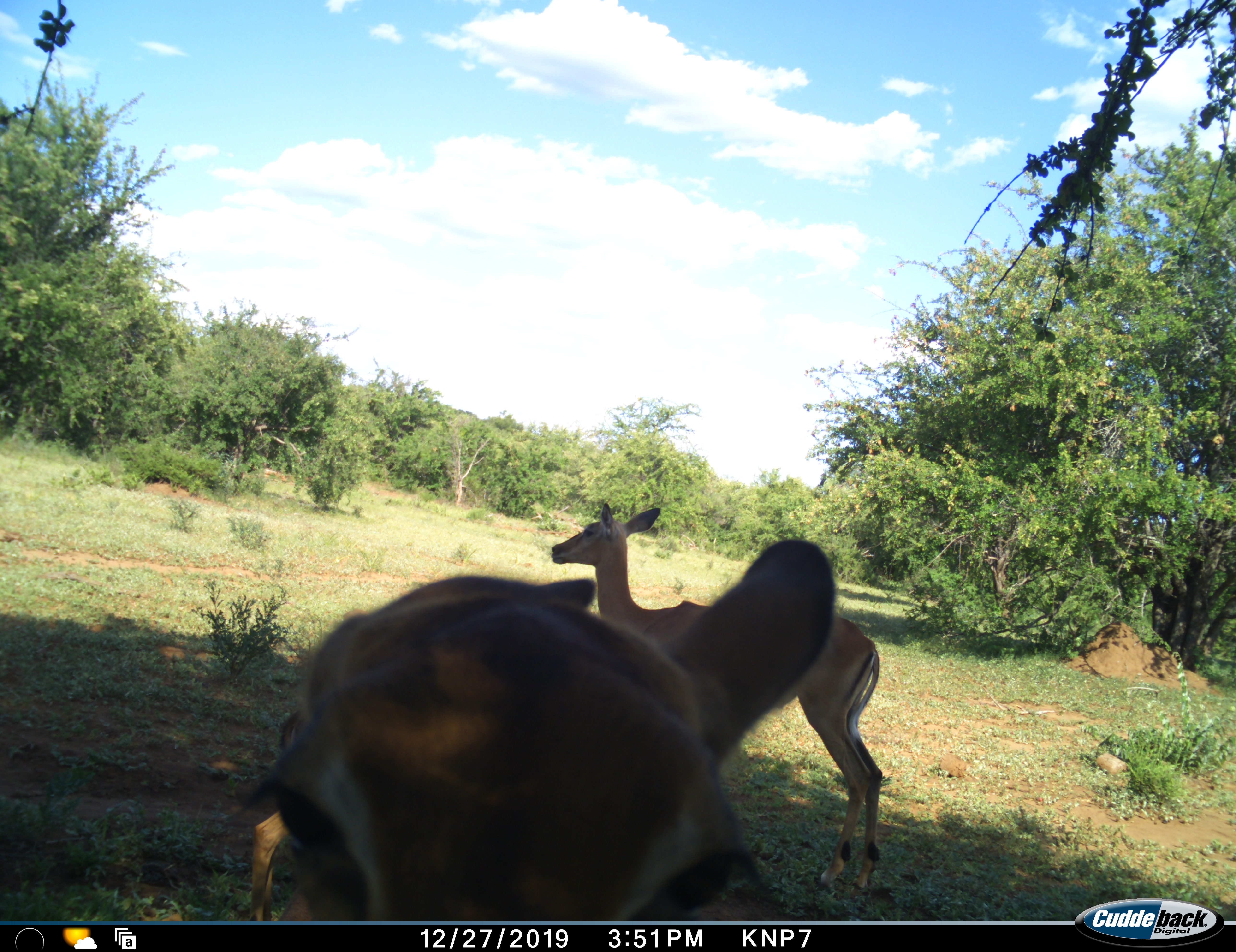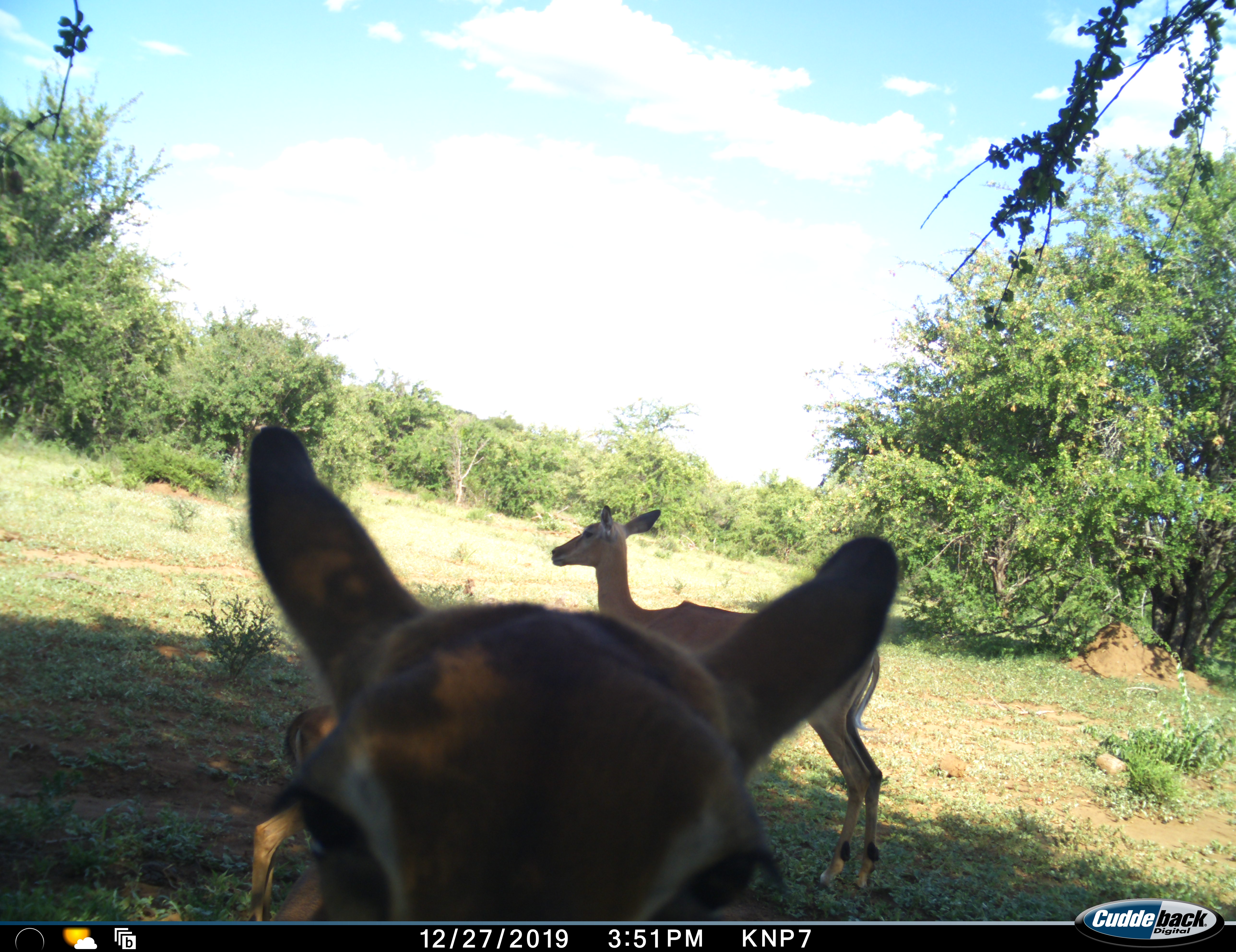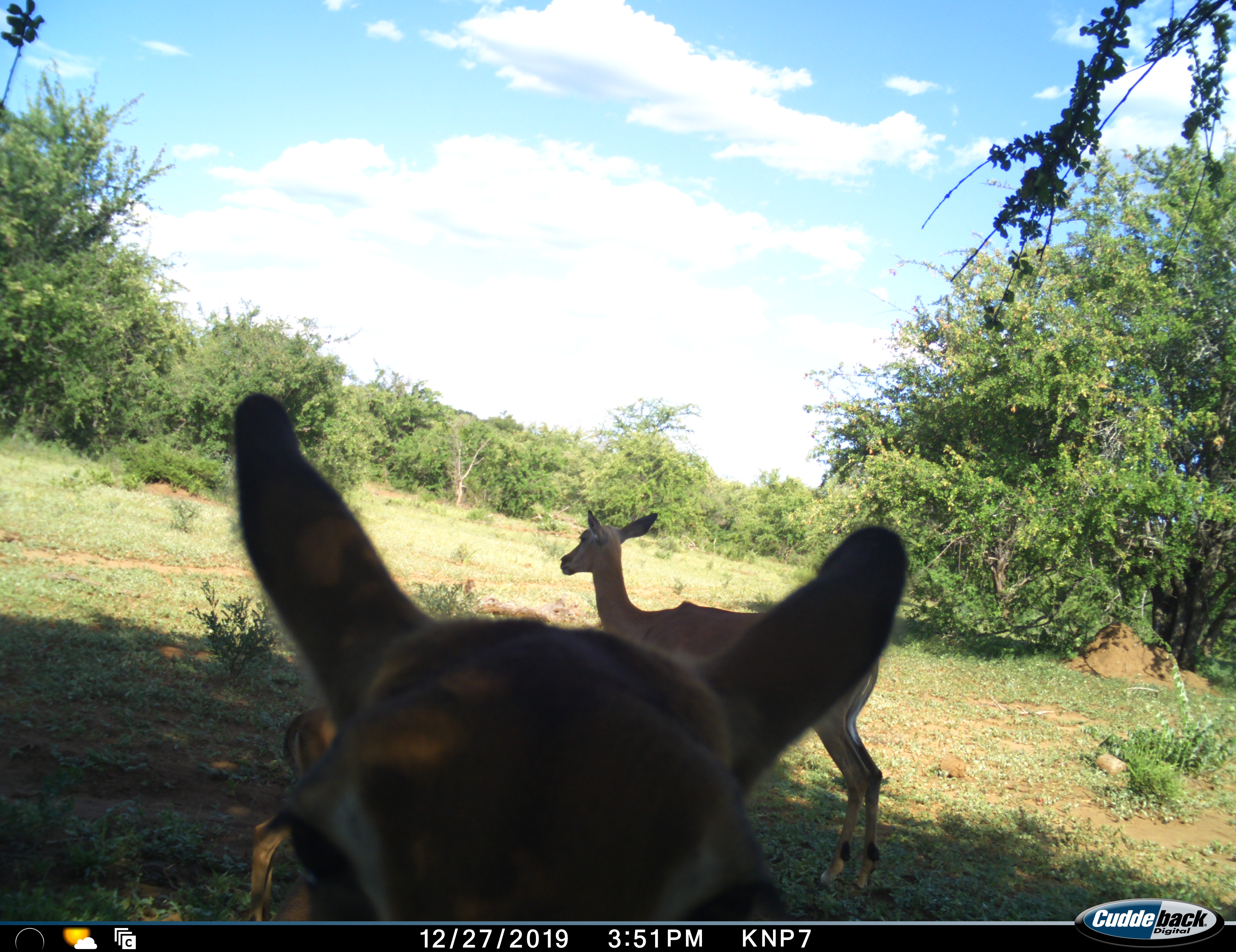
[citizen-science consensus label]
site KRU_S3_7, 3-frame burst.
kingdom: Animalia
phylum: Chordata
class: Mammalia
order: Artiodactyla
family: Bovidae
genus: Aepyceros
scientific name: Aepyceros melampus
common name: impala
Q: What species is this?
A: Impala (Aepyceros melampus).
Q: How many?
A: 2.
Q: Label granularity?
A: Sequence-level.